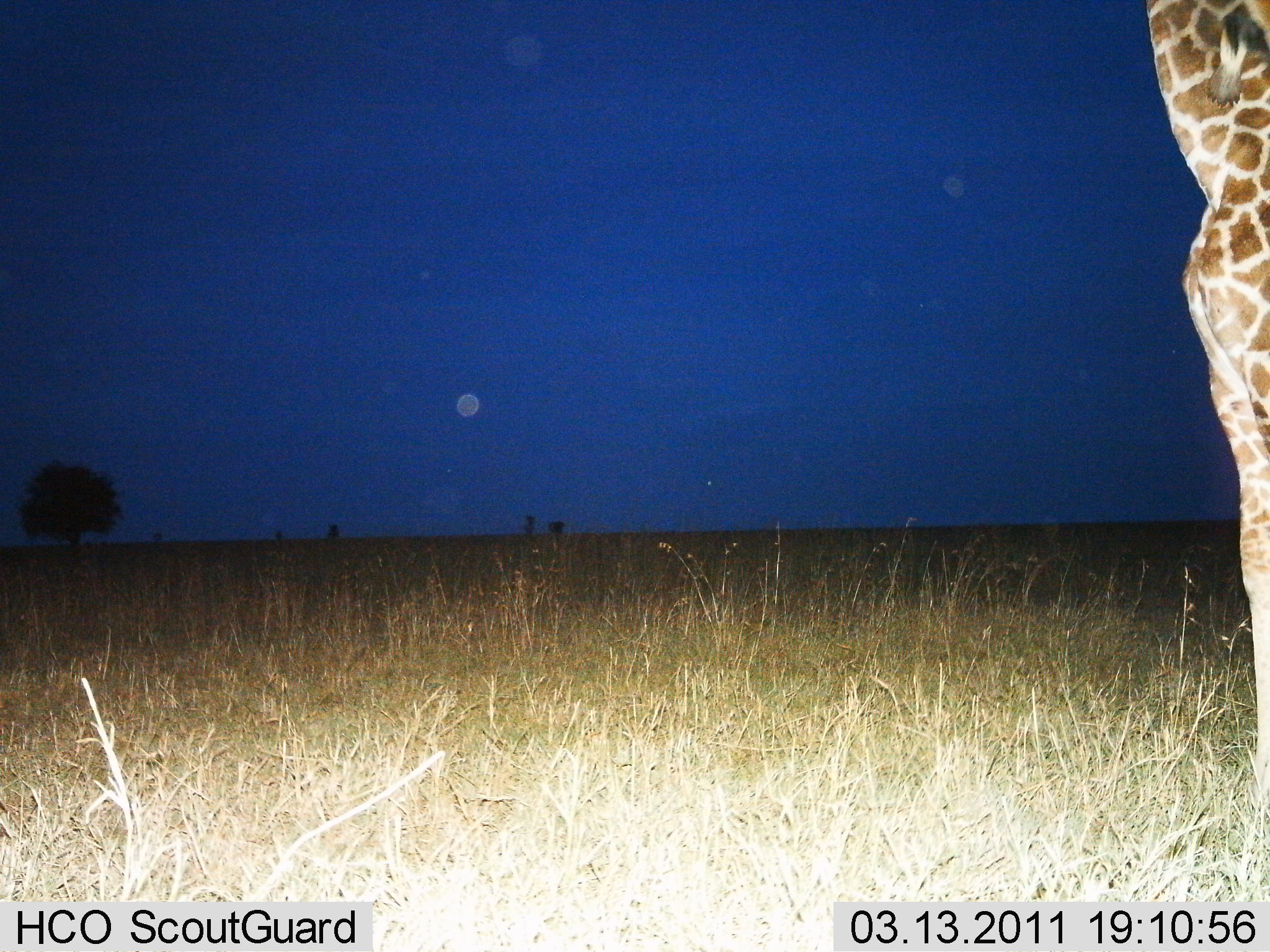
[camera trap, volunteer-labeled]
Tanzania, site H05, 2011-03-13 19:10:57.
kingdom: Animalia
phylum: Chordata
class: Mammalia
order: Artiodactyla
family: Giraffidae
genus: Giraffa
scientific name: Giraffa camelopardalis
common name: giraffe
Giraffe (Giraffa camelopardalis), count 1. Behavior (volunteer vote fractions): standing 100%, resting 0%, moving 0%, interacting 0%. Young present (vote fraction): 0%. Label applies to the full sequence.